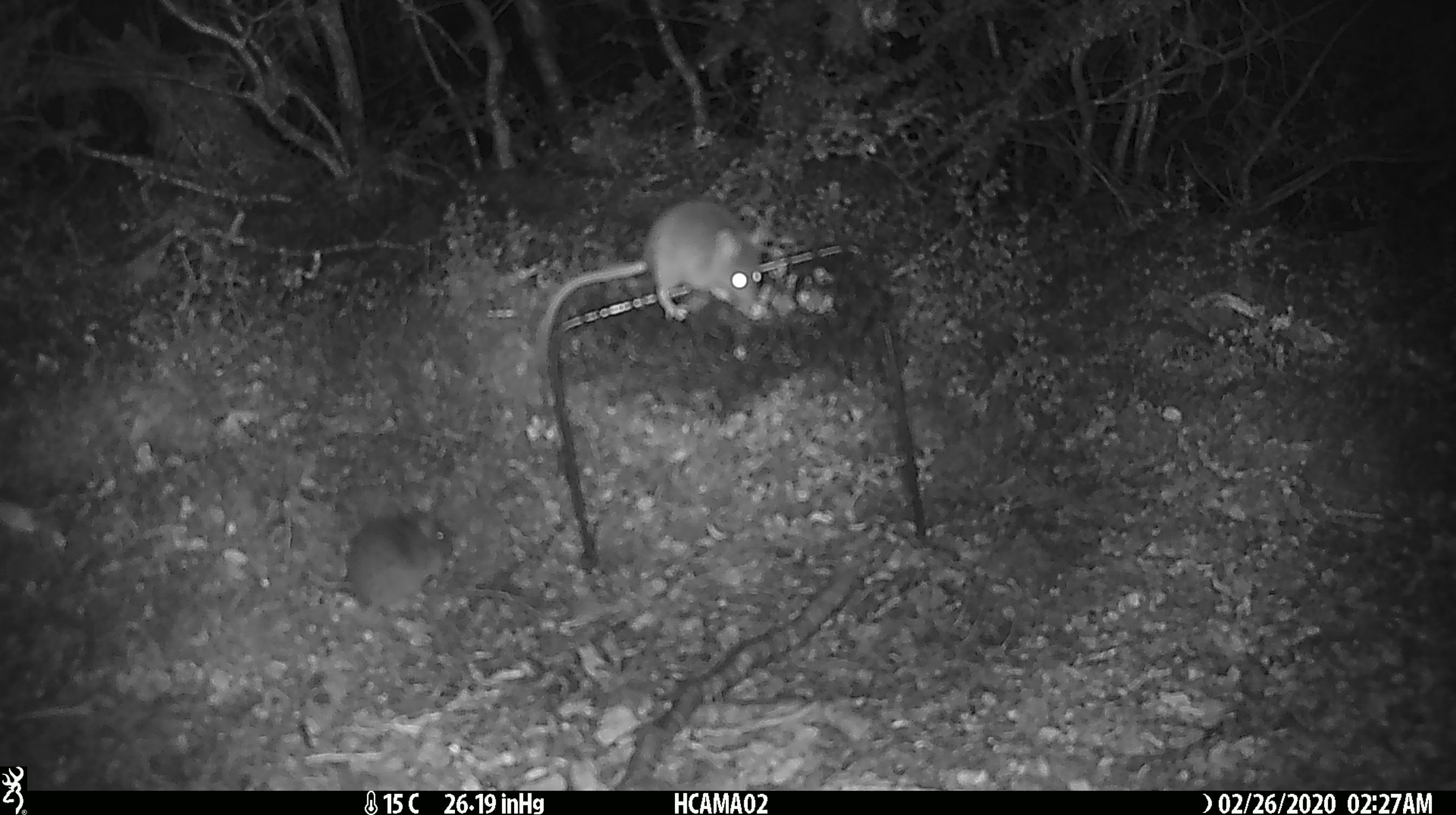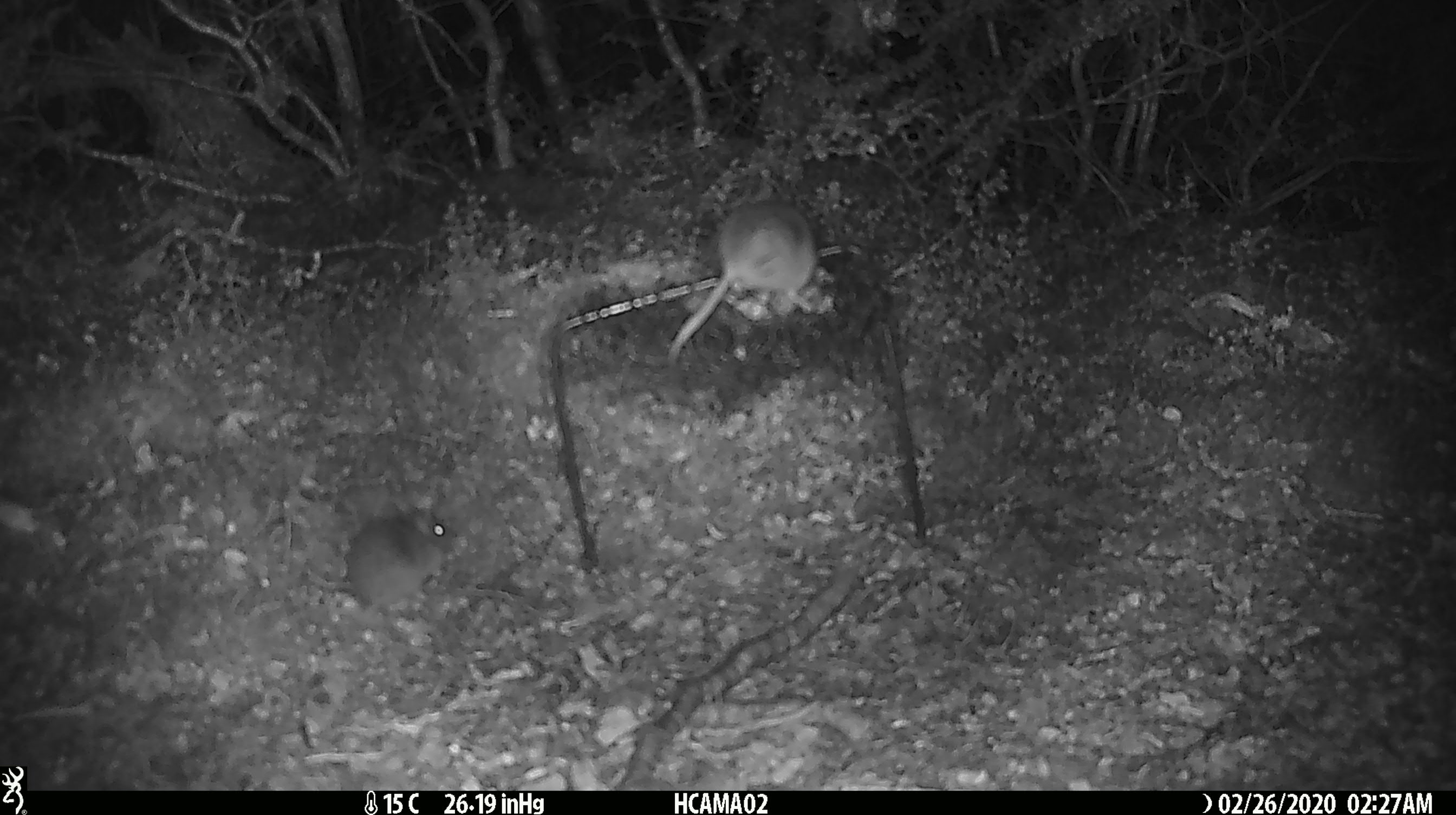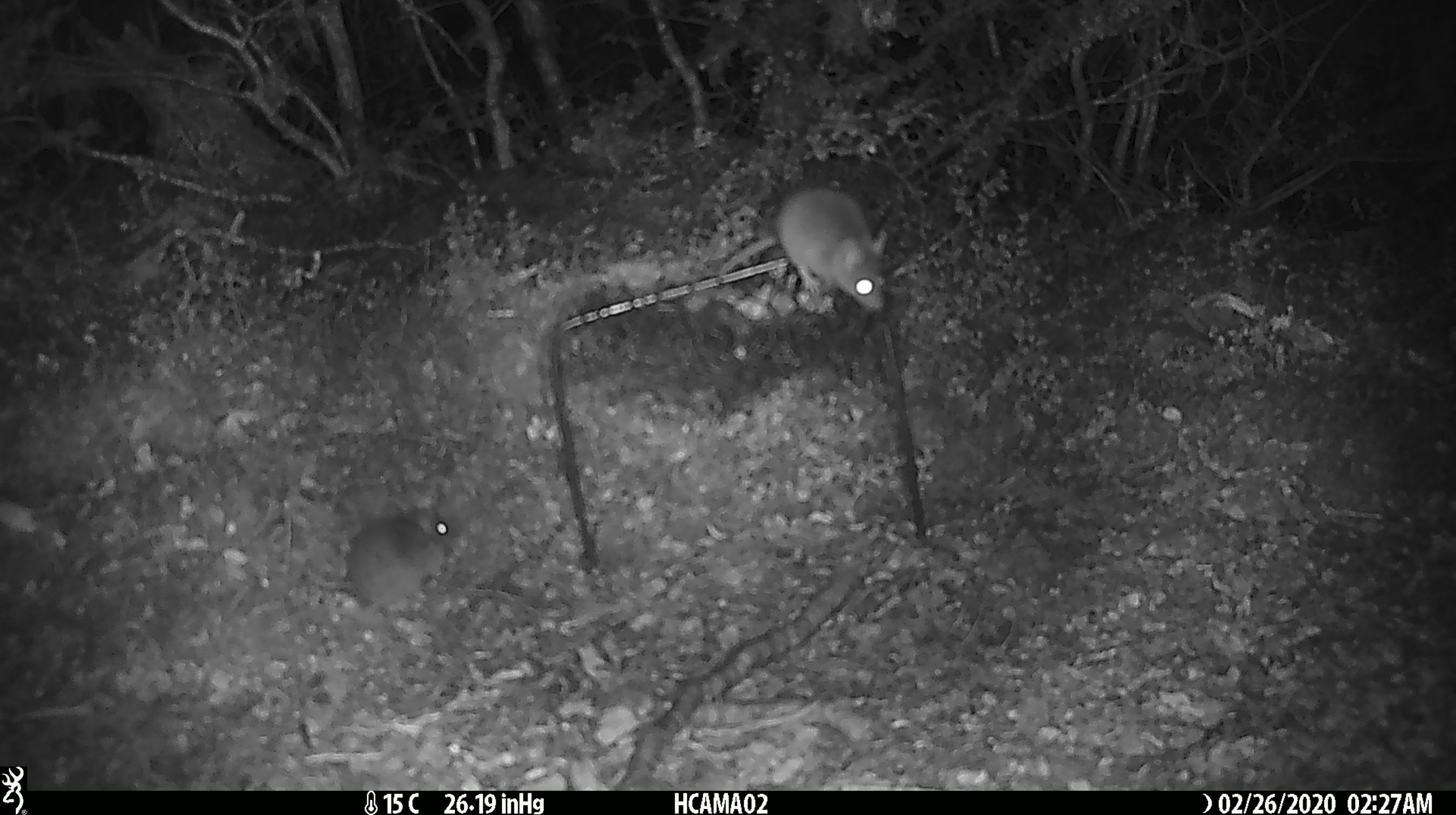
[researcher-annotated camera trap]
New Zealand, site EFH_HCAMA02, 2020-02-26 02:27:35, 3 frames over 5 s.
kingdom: Animalia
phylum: Chordata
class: Mammalia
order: Rodentia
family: Muridae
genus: Mus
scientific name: Mus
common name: mouse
Mouse (Mus).